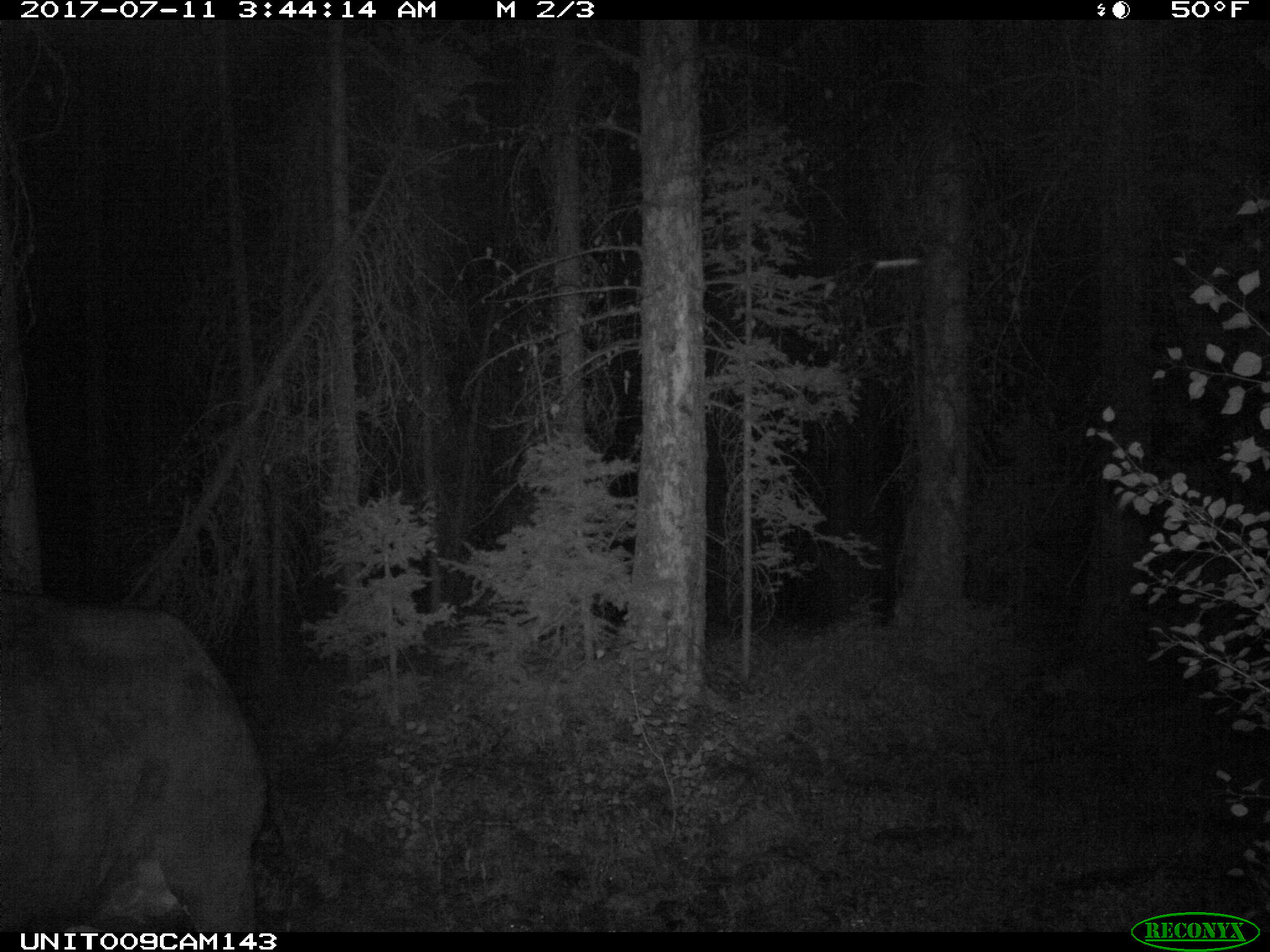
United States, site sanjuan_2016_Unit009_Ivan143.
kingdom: Animalia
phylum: Chordata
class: Mammalia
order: Artiodactyla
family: Bovidae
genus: Bos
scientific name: Bos taurus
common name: domestic cow